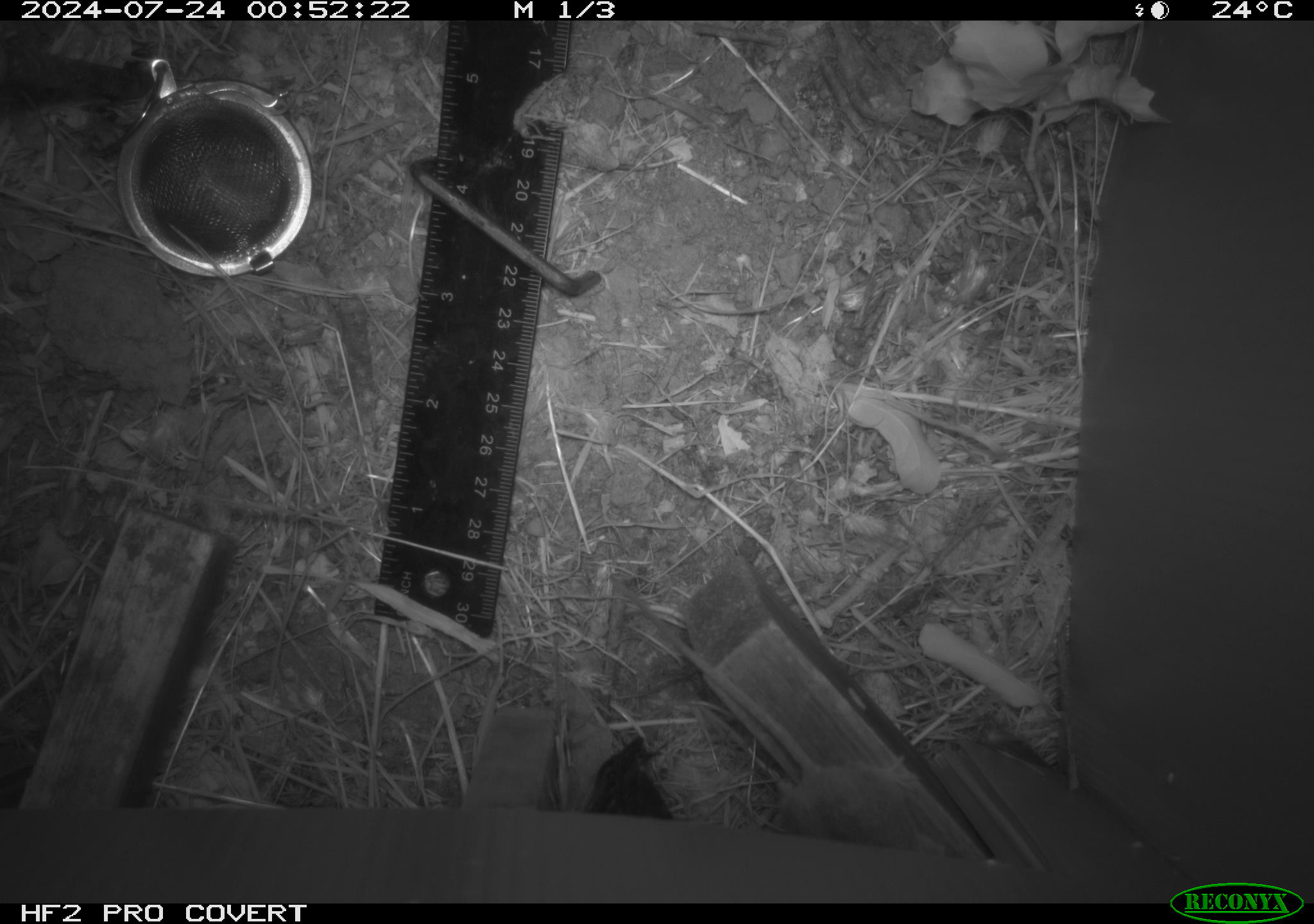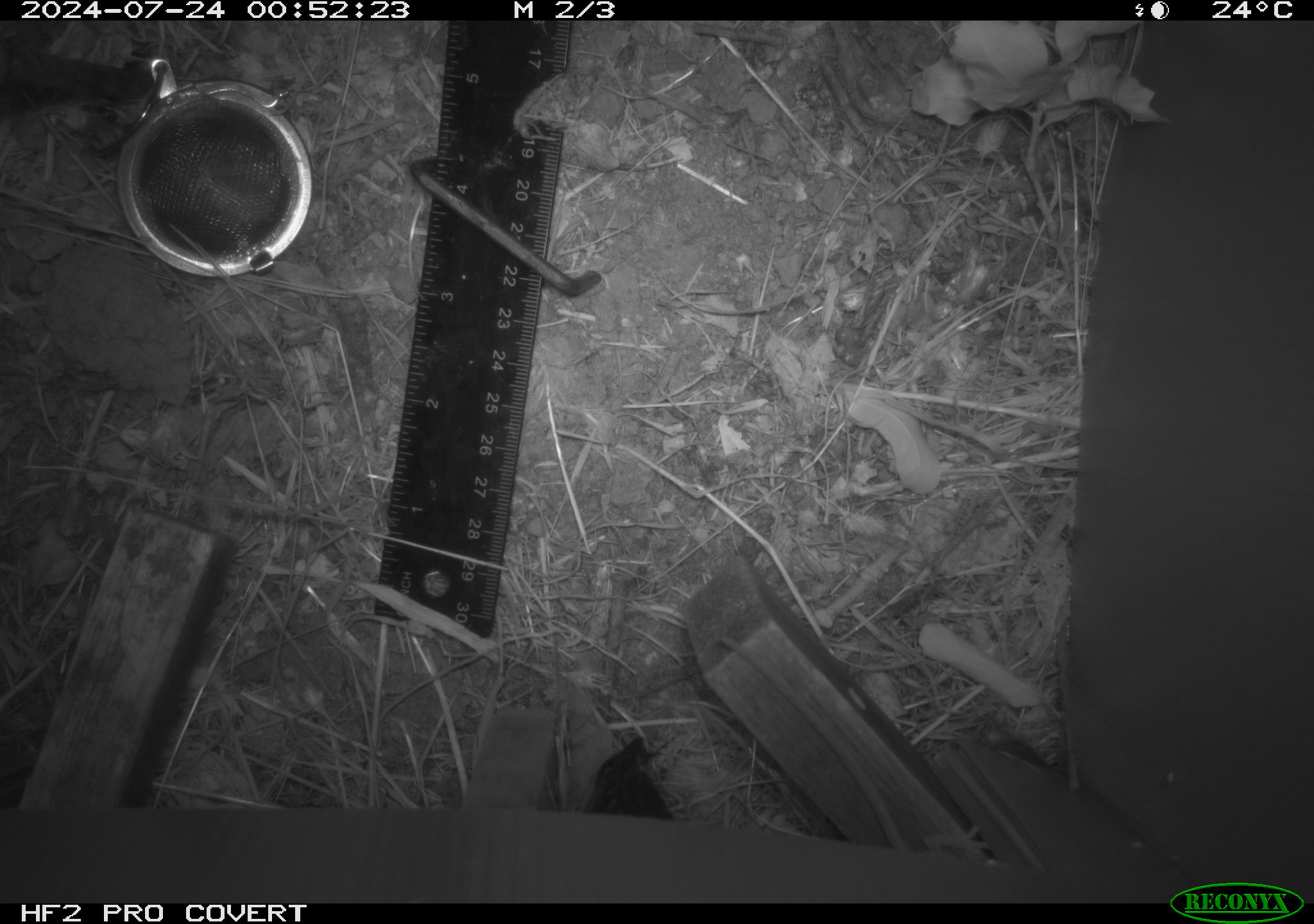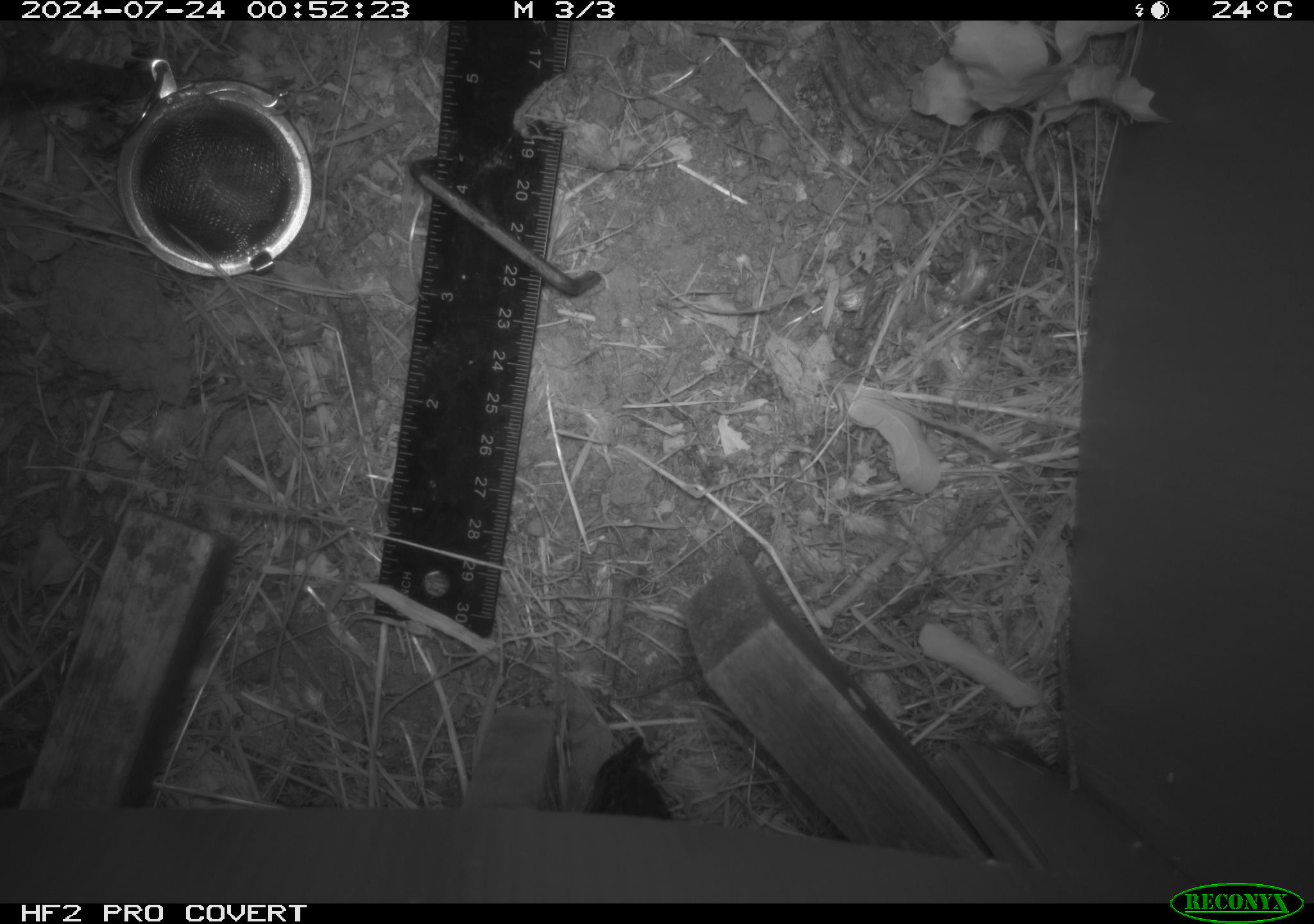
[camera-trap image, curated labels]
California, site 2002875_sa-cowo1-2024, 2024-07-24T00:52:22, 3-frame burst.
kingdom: Animalia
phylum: Chordata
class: Mammalia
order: Rodentia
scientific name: Rodentia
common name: mouse species